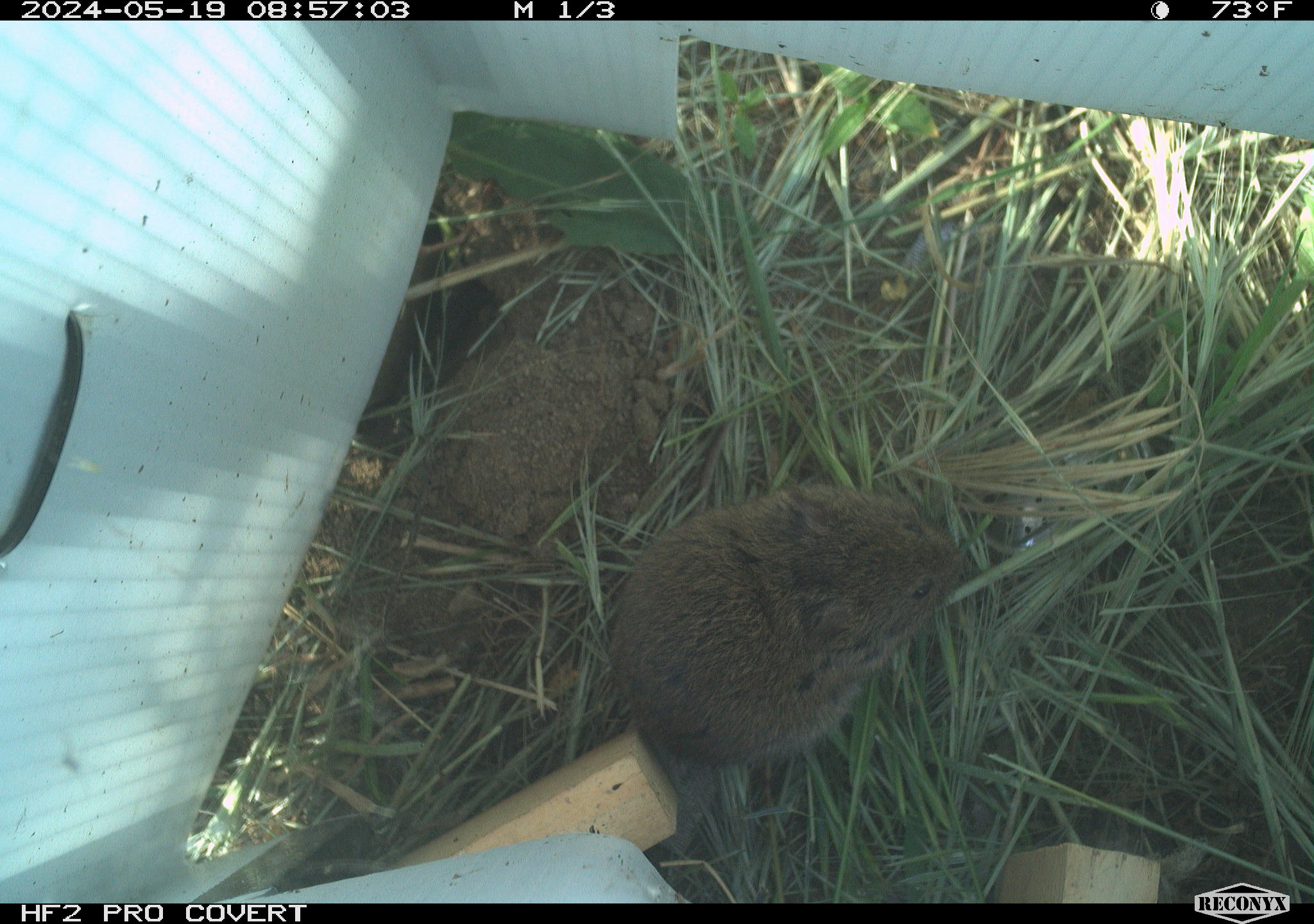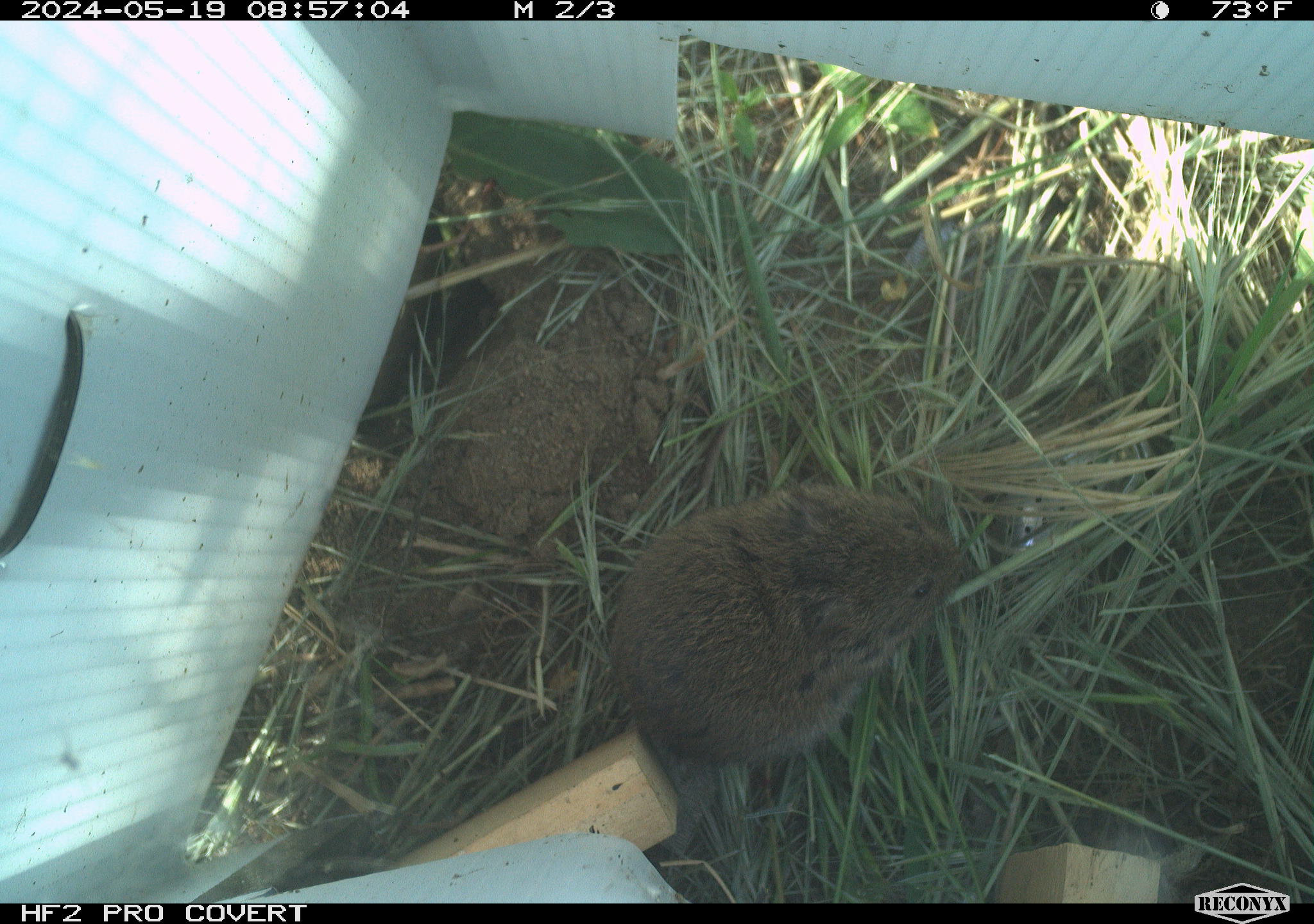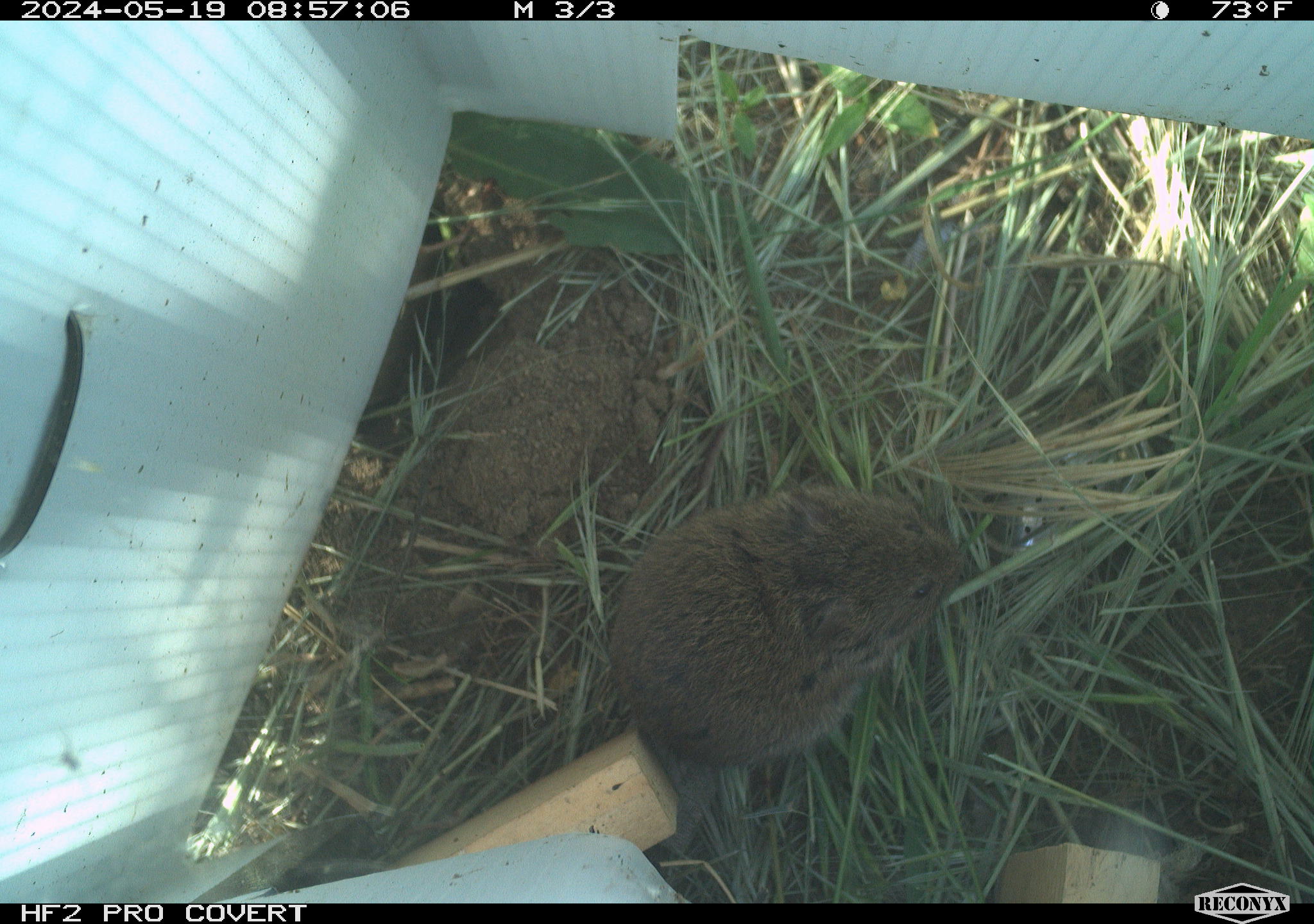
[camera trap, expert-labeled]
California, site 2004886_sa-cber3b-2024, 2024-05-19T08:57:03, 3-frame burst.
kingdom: Animalia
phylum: Chordata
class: Mammalia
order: Rodentia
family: Cricetidae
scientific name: Arvicolinae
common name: voles, lemmings, and muskrats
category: arvicolinae subfamily